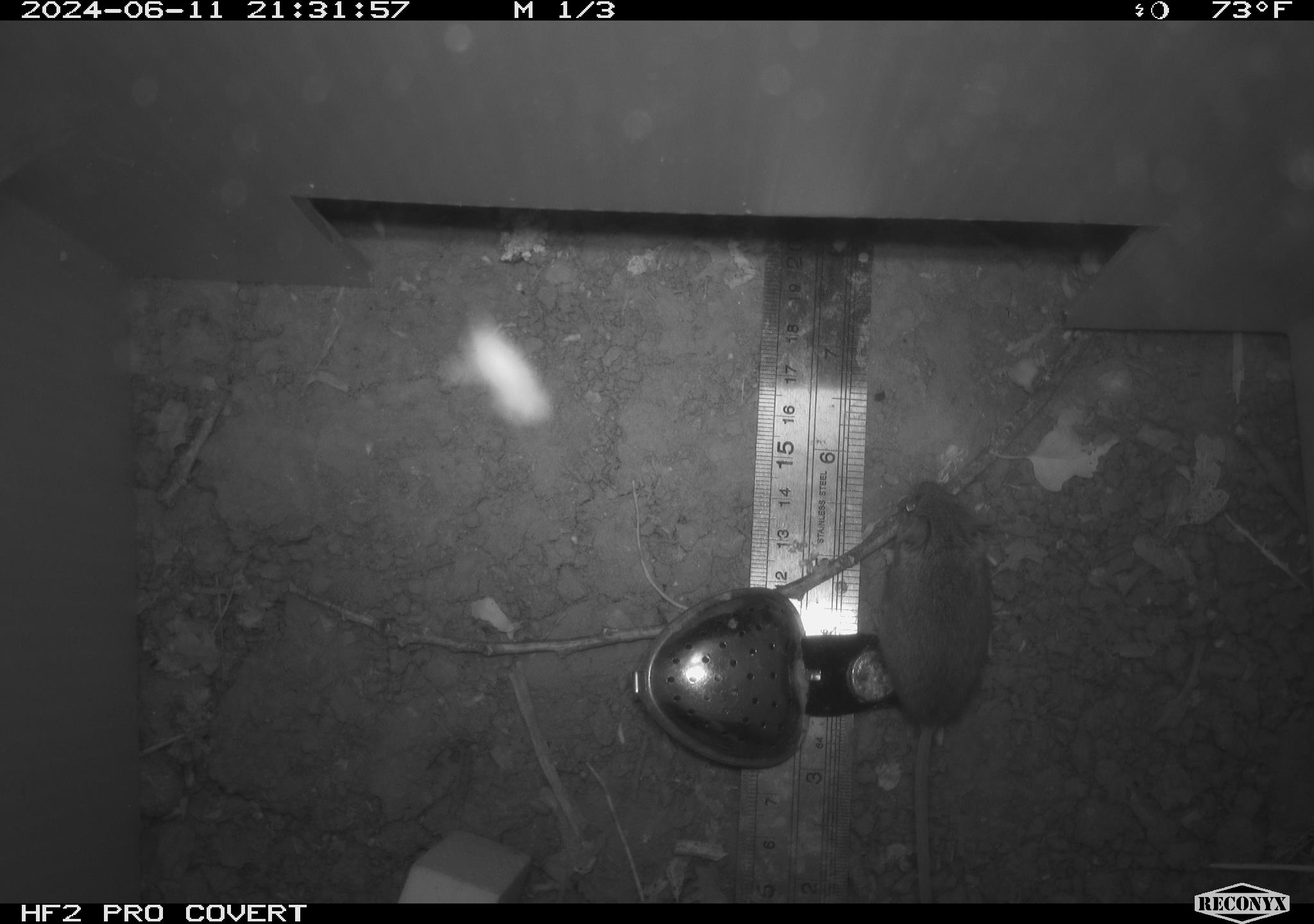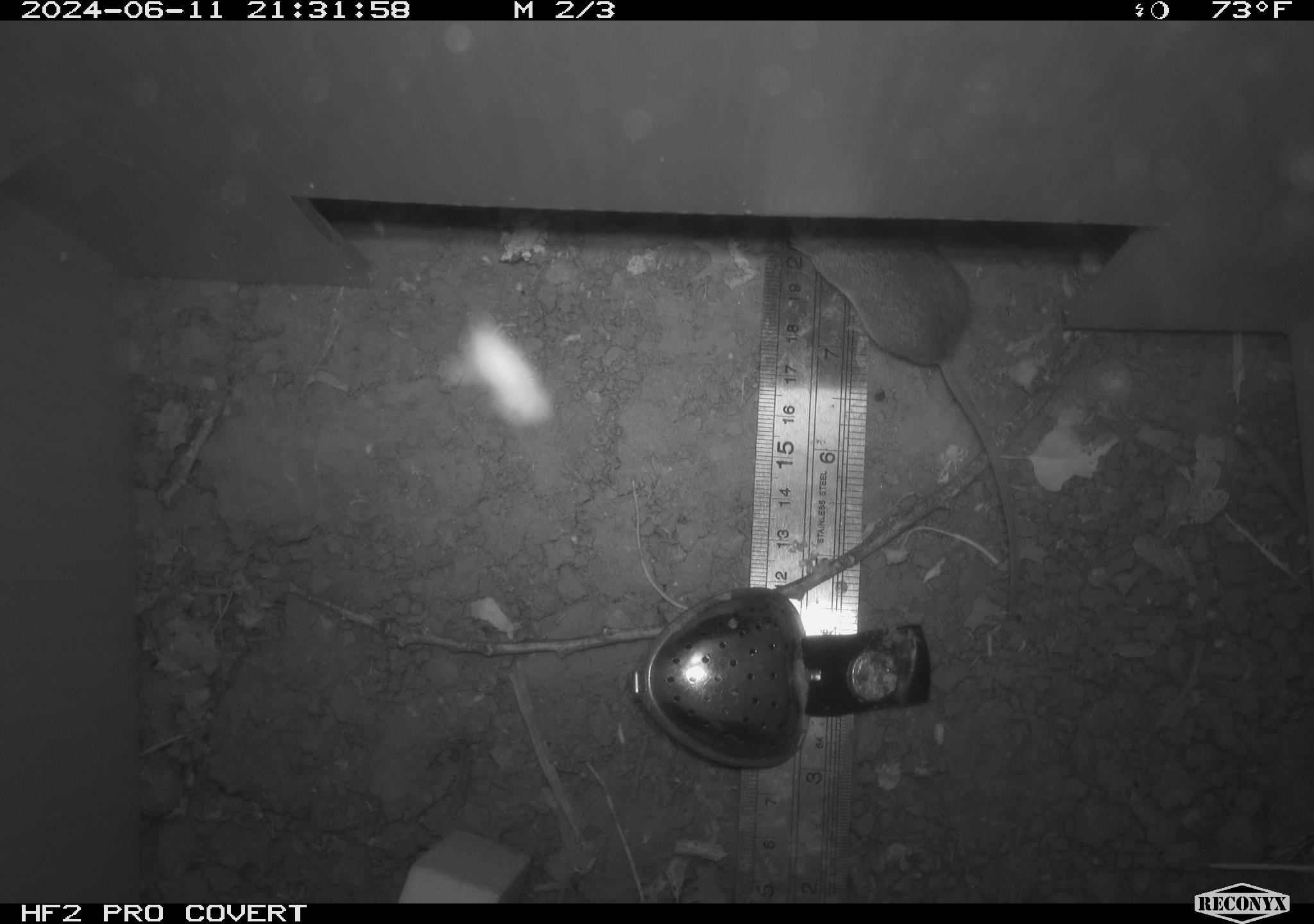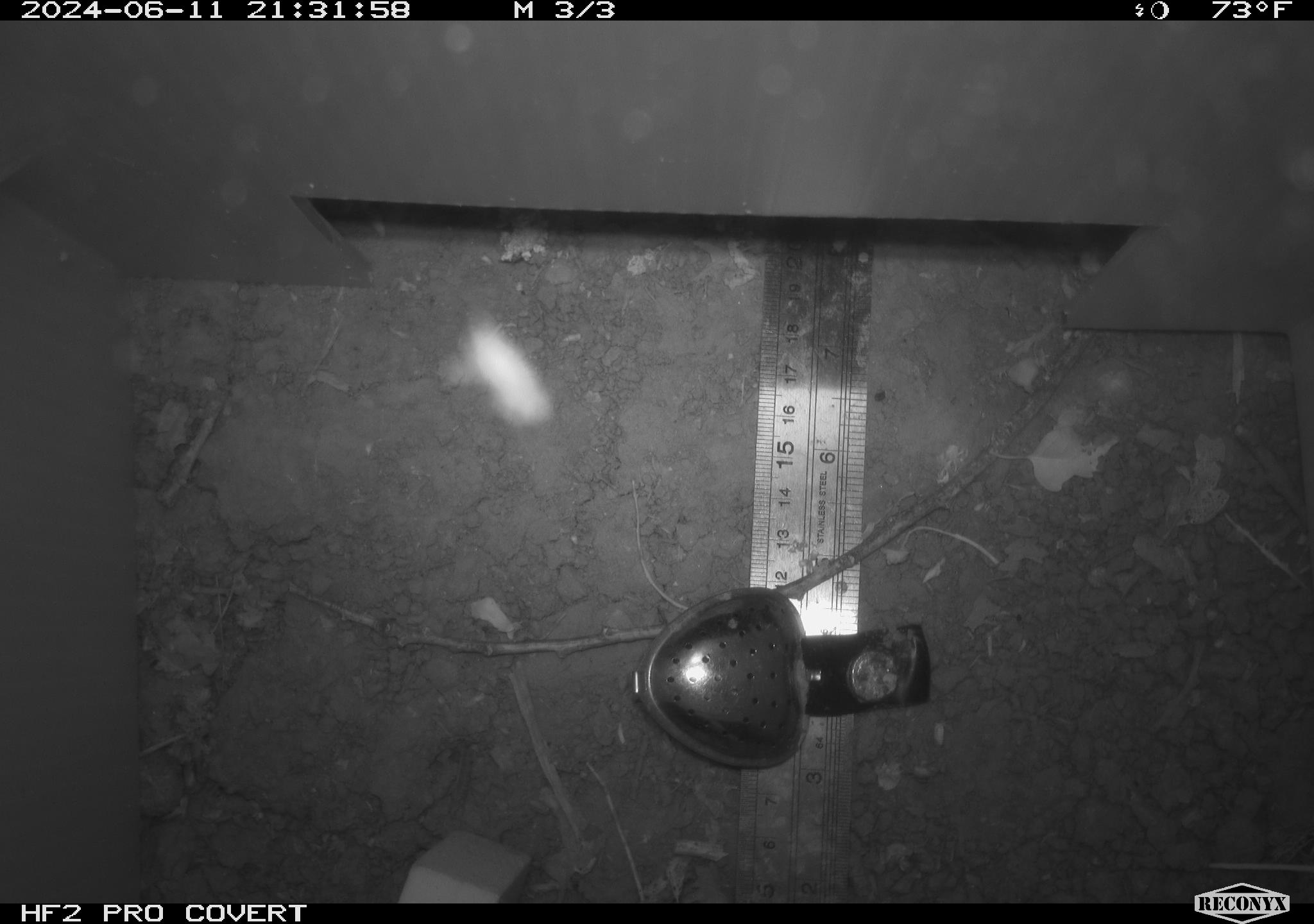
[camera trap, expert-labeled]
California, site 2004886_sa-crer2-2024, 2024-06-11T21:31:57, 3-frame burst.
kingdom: Animalia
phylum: Chordata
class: Mammalia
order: Rodentia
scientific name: Rodentia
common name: mouse species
Mouse species (Rodentia).